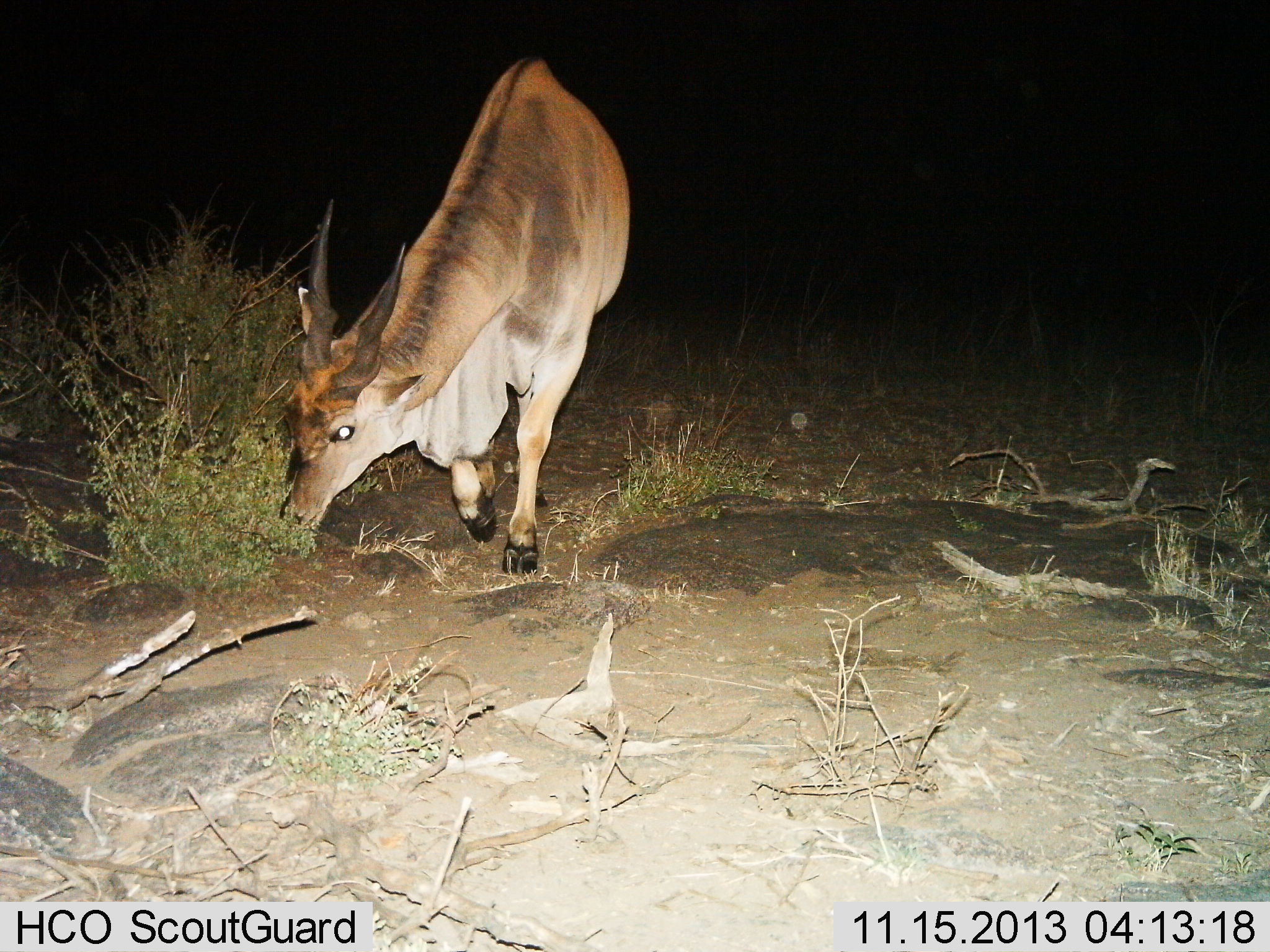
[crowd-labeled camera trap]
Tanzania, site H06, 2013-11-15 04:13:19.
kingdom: Animalia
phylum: Chordata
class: Mammalia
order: Artiodactyla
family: Bovidae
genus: Tragelaphus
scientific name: Tragelaphus oryx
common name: eland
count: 1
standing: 20%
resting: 0%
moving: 10%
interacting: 0%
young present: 0%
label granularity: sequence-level